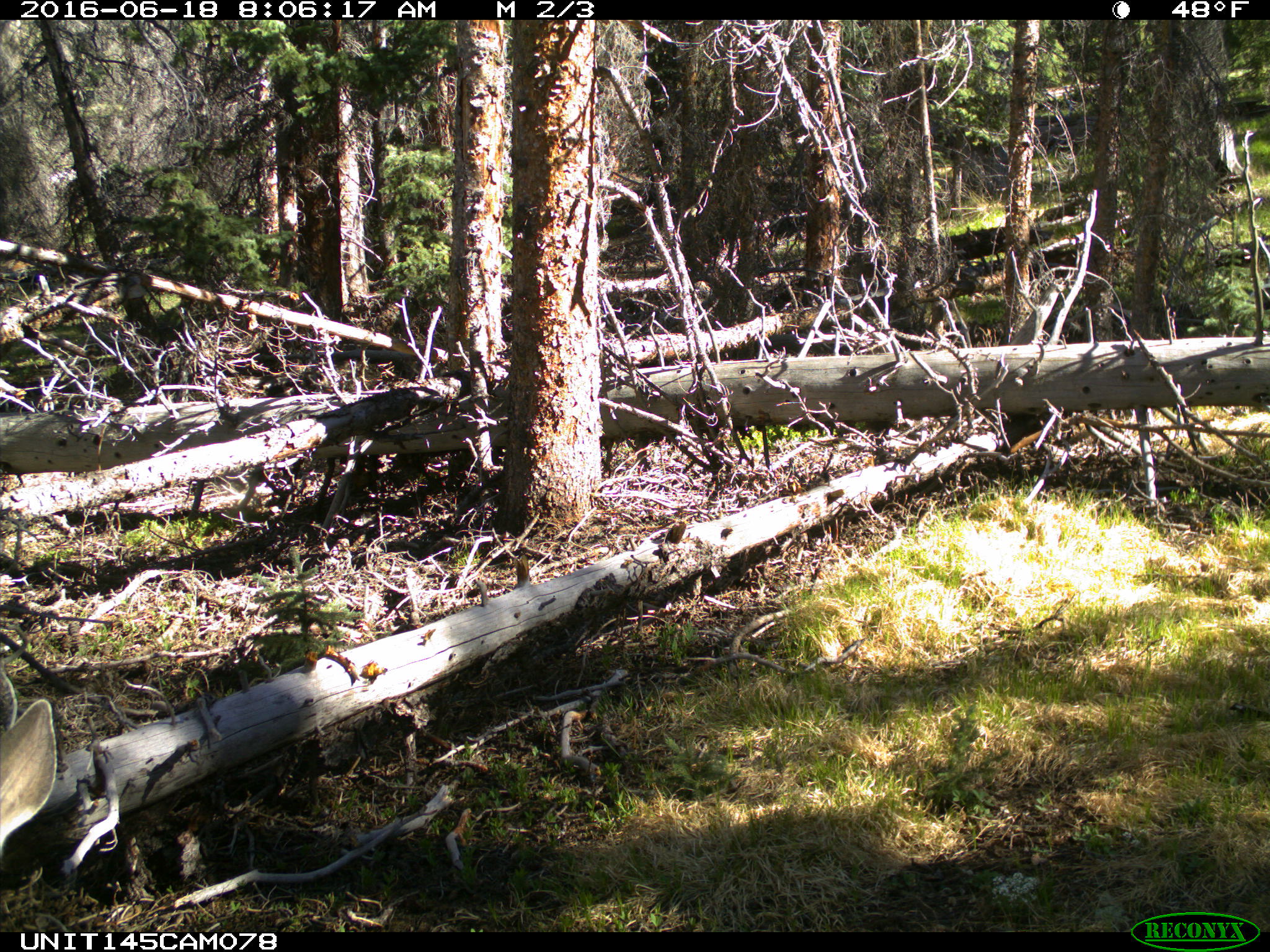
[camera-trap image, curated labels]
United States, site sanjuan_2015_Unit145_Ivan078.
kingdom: Animalia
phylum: Chordata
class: Mammalia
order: Artiodactyla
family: Cervidae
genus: Odocoileus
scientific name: Odocoileus hemionus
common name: mule deer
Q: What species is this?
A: Odocoileus hemionus (mule deer).